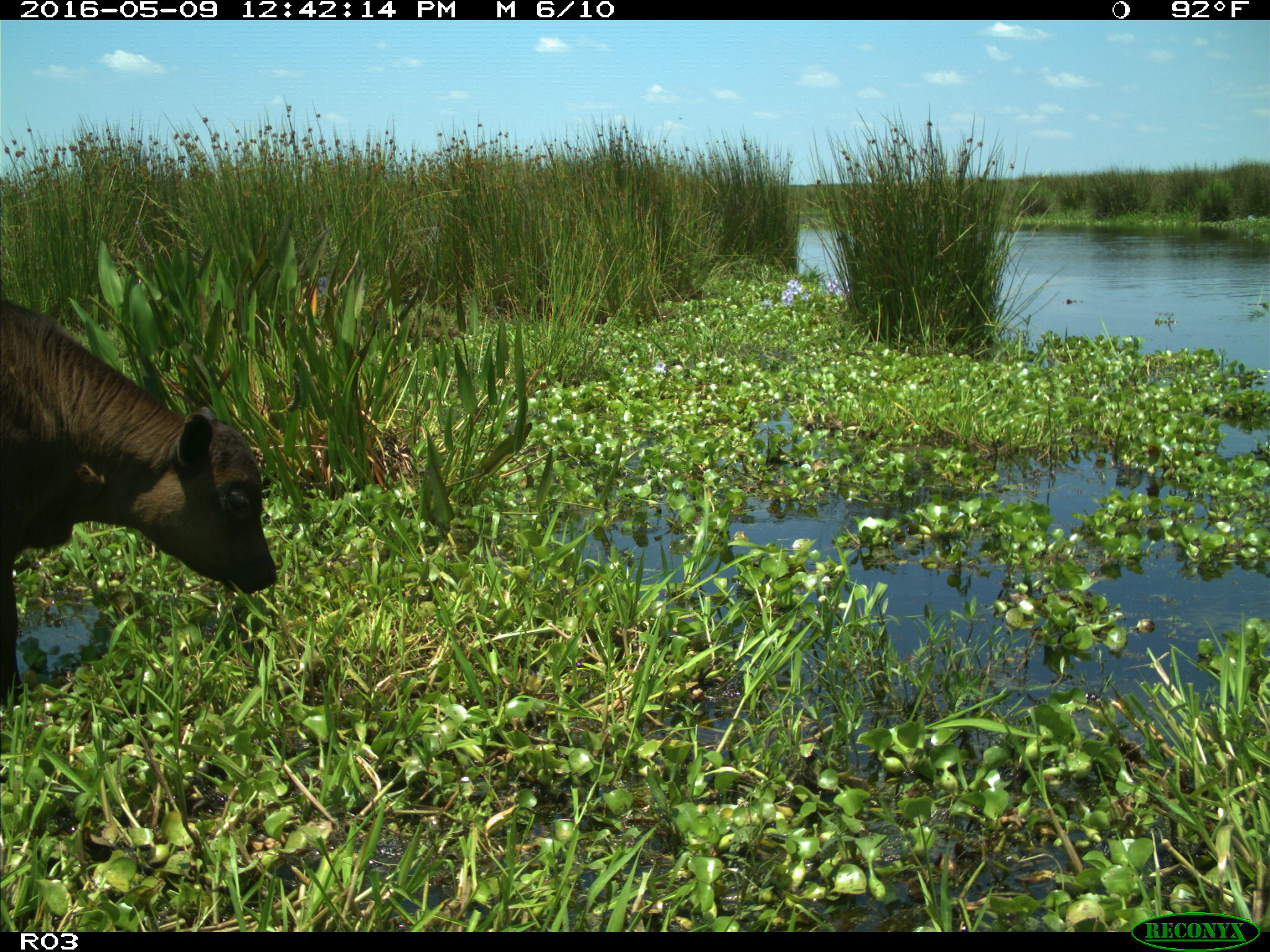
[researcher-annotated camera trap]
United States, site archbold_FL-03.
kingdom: Animalia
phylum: Chordata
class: Mammalia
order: Artiodactyla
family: Bovidae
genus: Bos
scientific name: Bos taurus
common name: domestic cow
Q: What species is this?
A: Bos taurus (domestic cow).